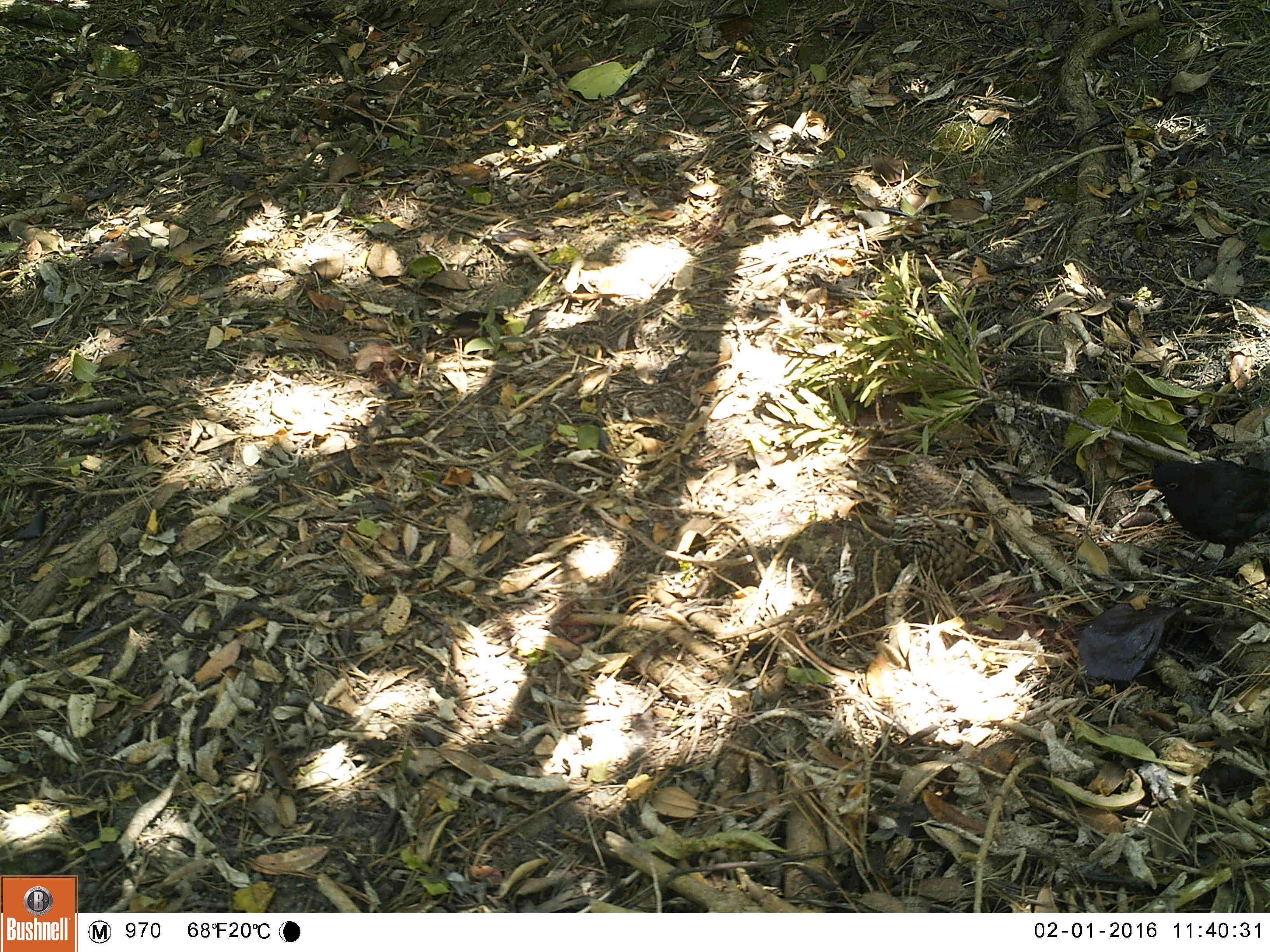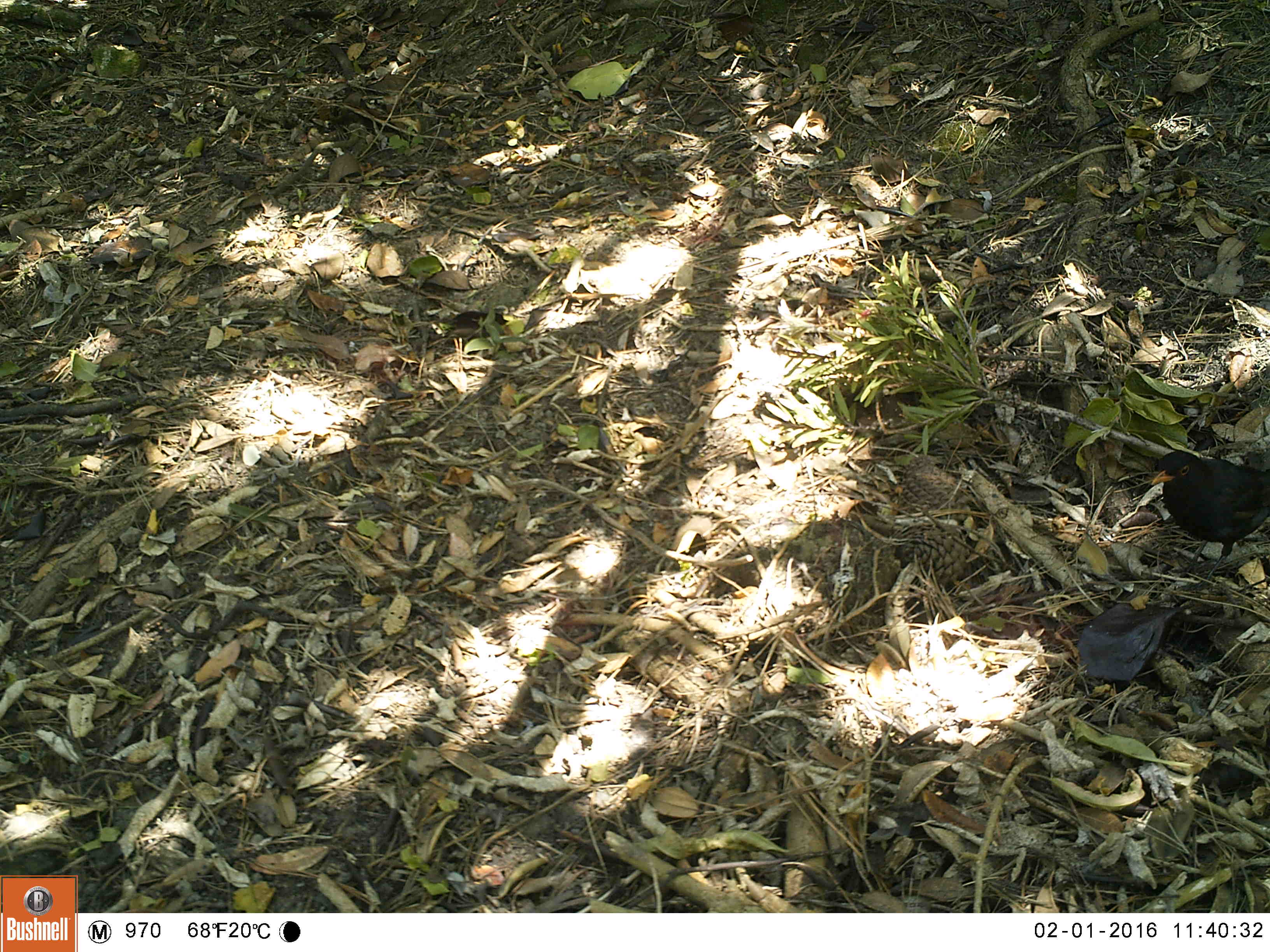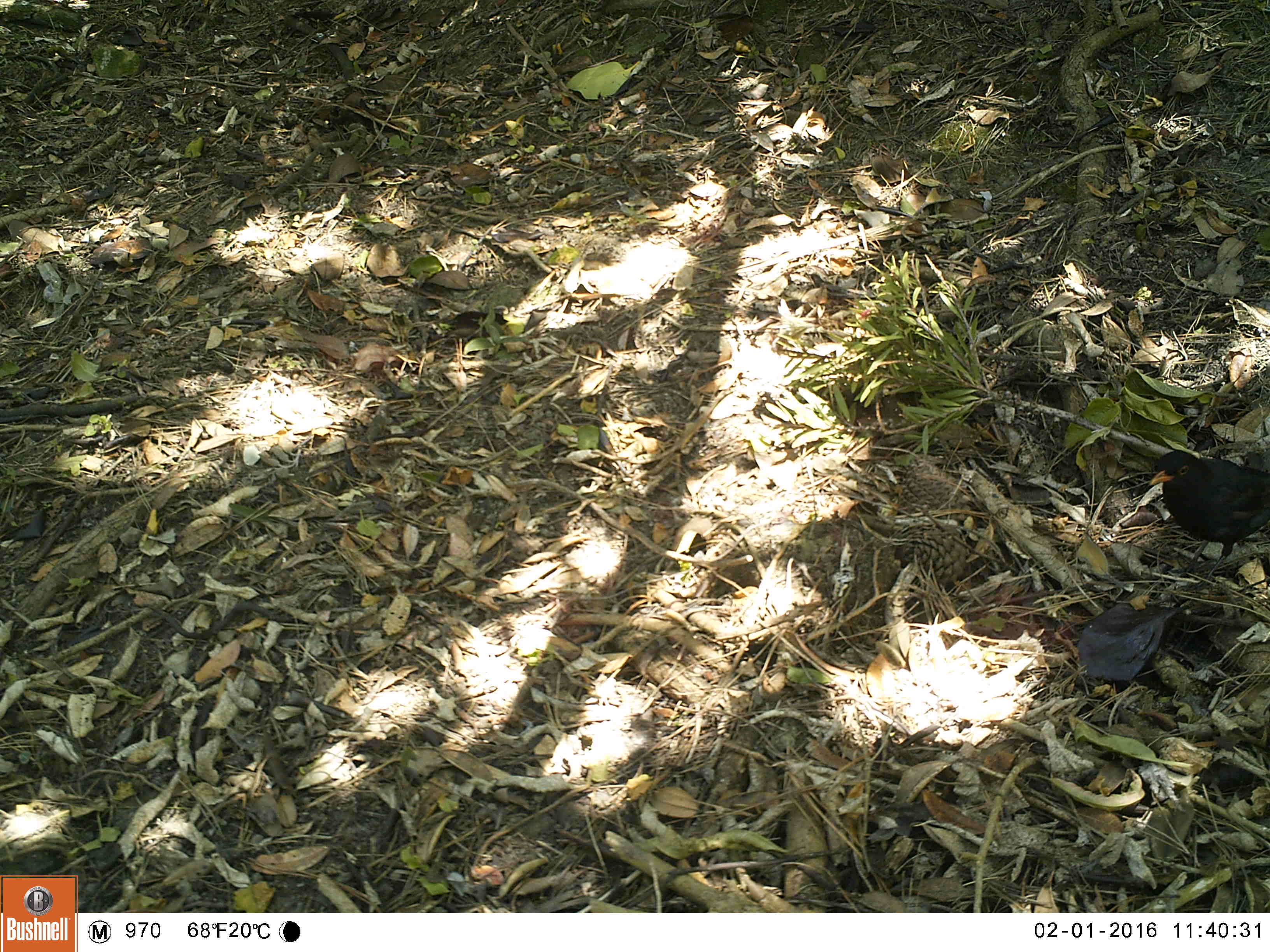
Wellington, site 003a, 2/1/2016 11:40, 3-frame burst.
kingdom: Animalia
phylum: Chordata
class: Aves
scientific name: Aves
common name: bird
Bird (Aves).